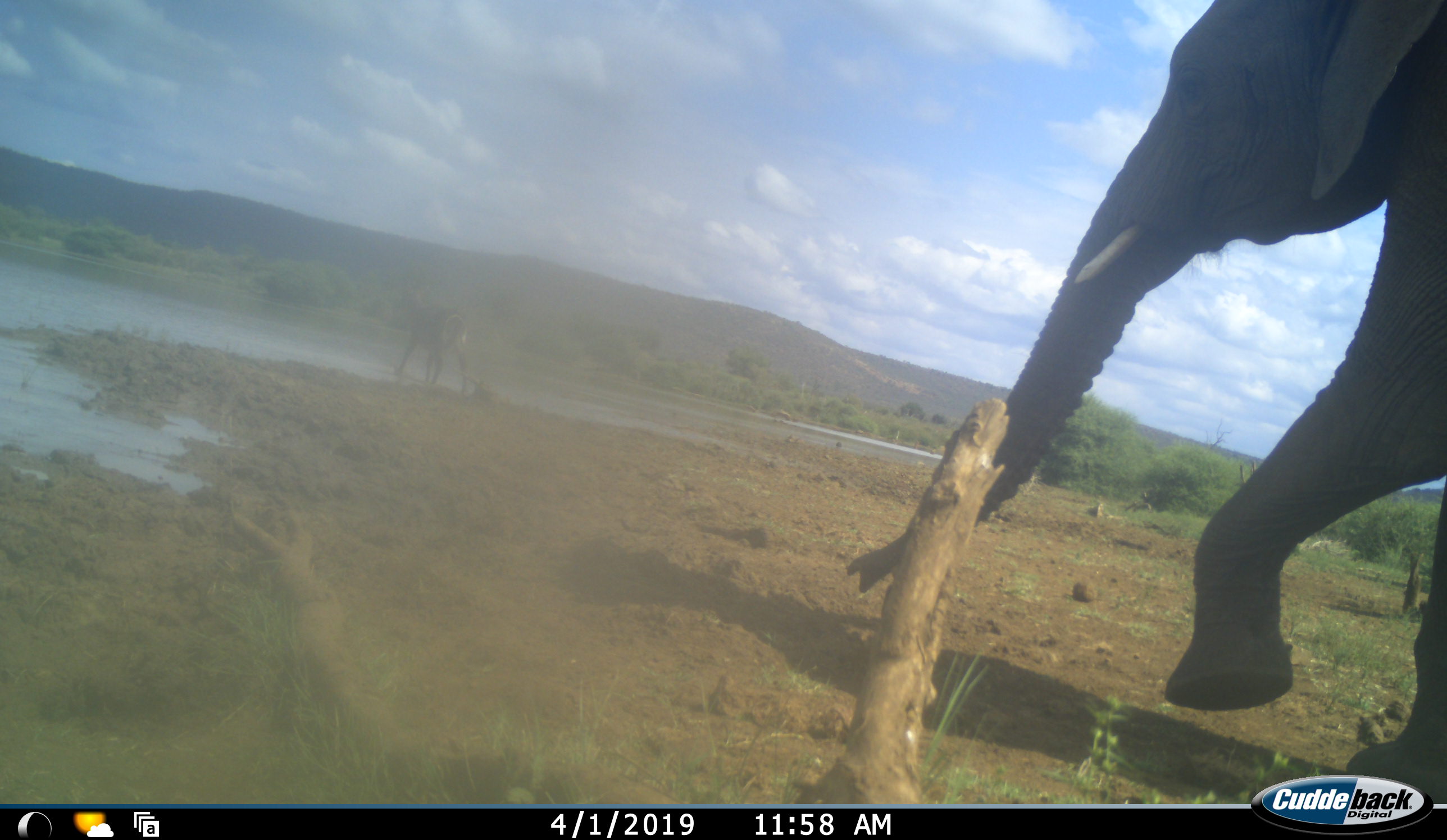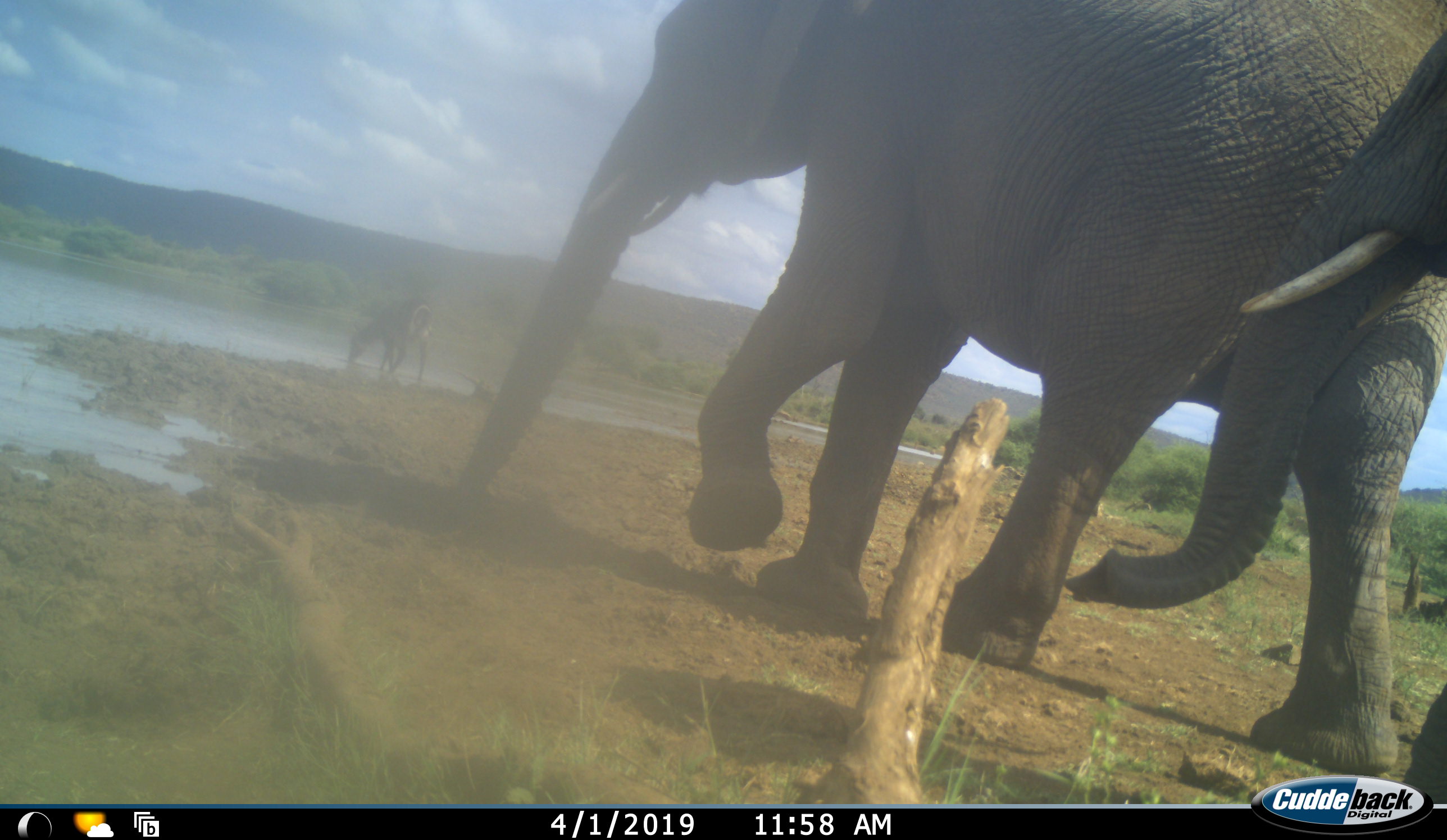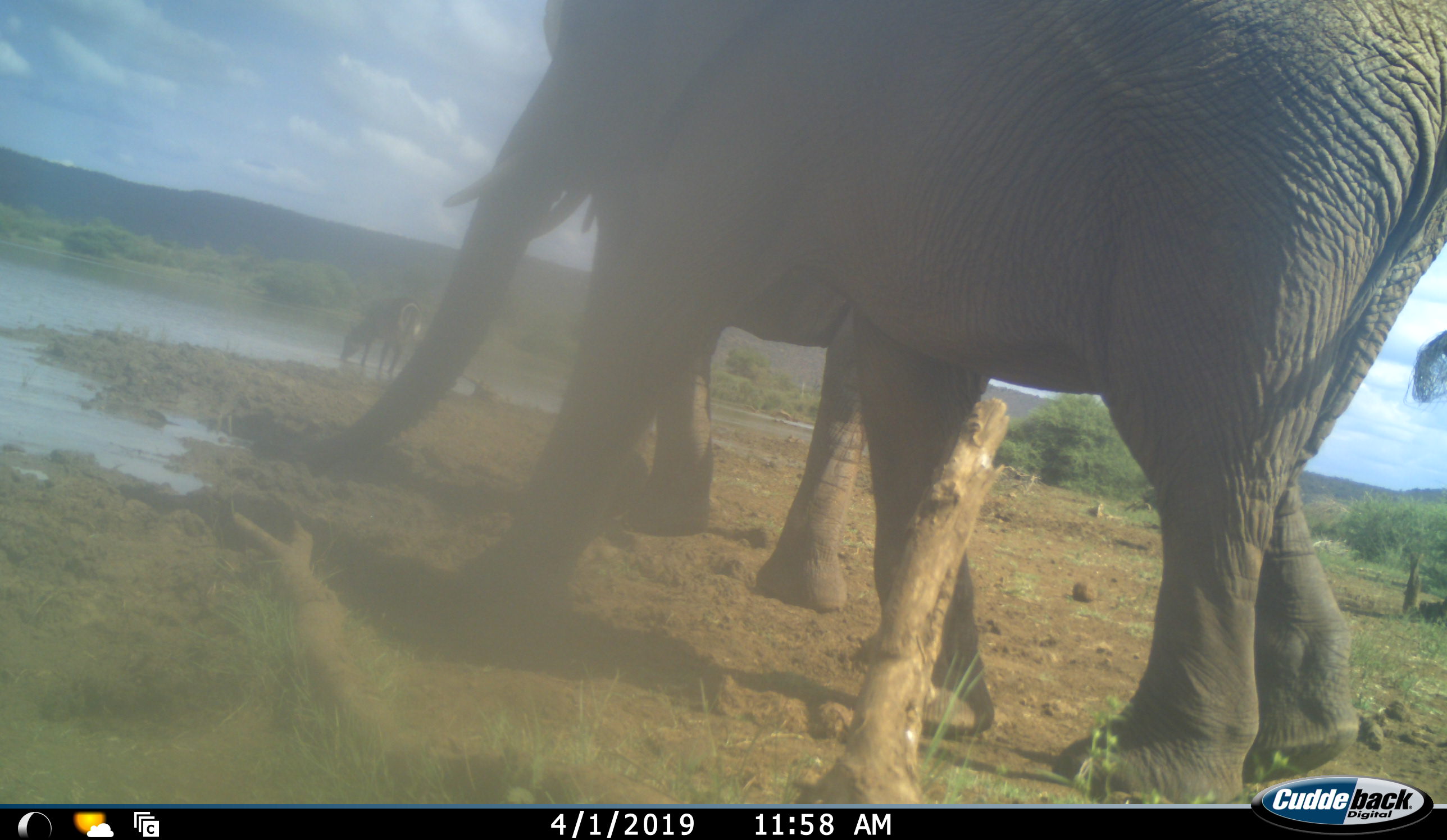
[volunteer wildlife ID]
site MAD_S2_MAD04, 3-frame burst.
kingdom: Animalia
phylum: Chordata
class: Mammalia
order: Proboscidea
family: Elephantidae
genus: Loxodonta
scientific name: Loxodonta africana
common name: african bush elephant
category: elephant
Elephant (african bush elephant) (Loxodonta africana), count 2. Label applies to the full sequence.